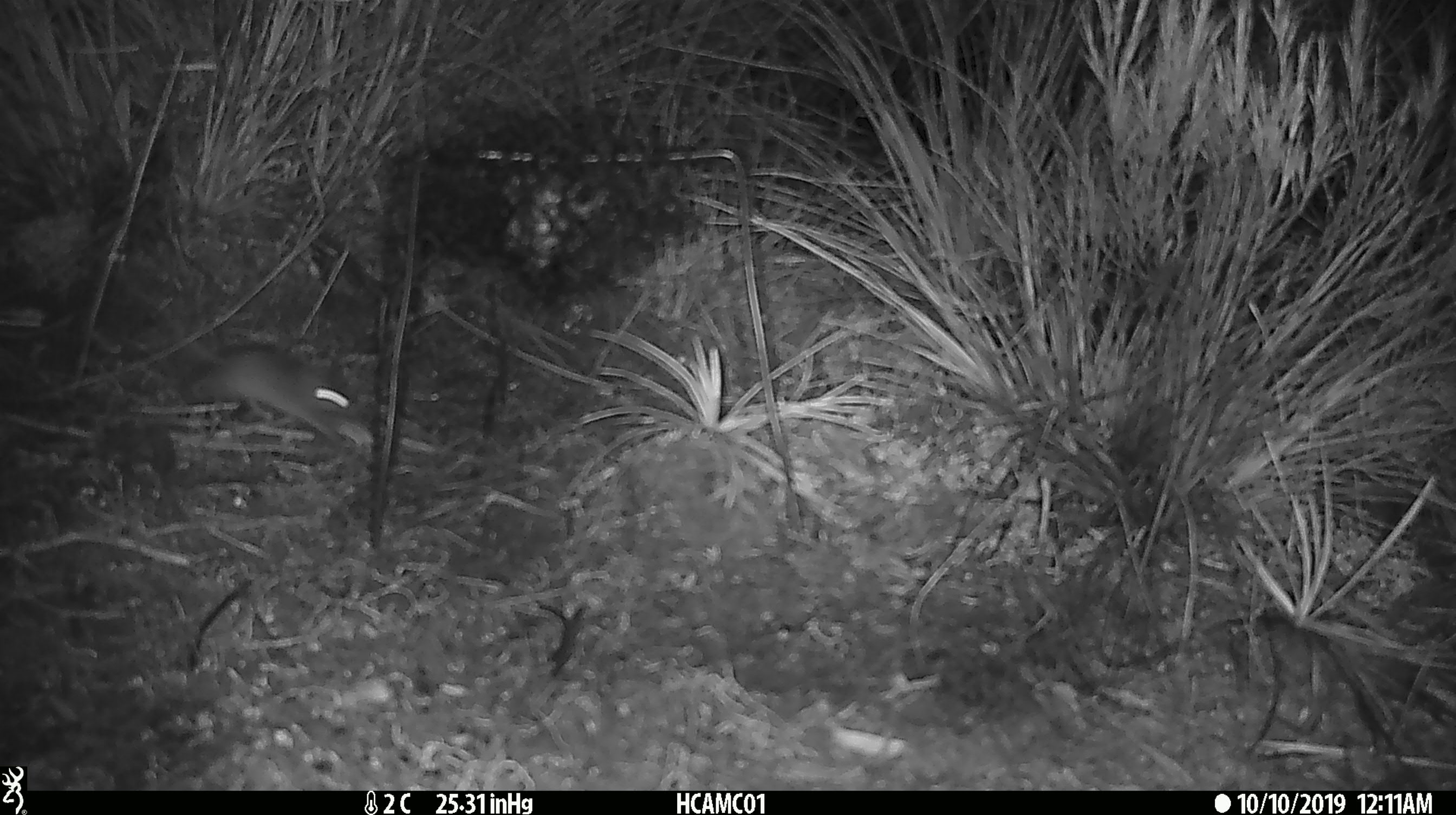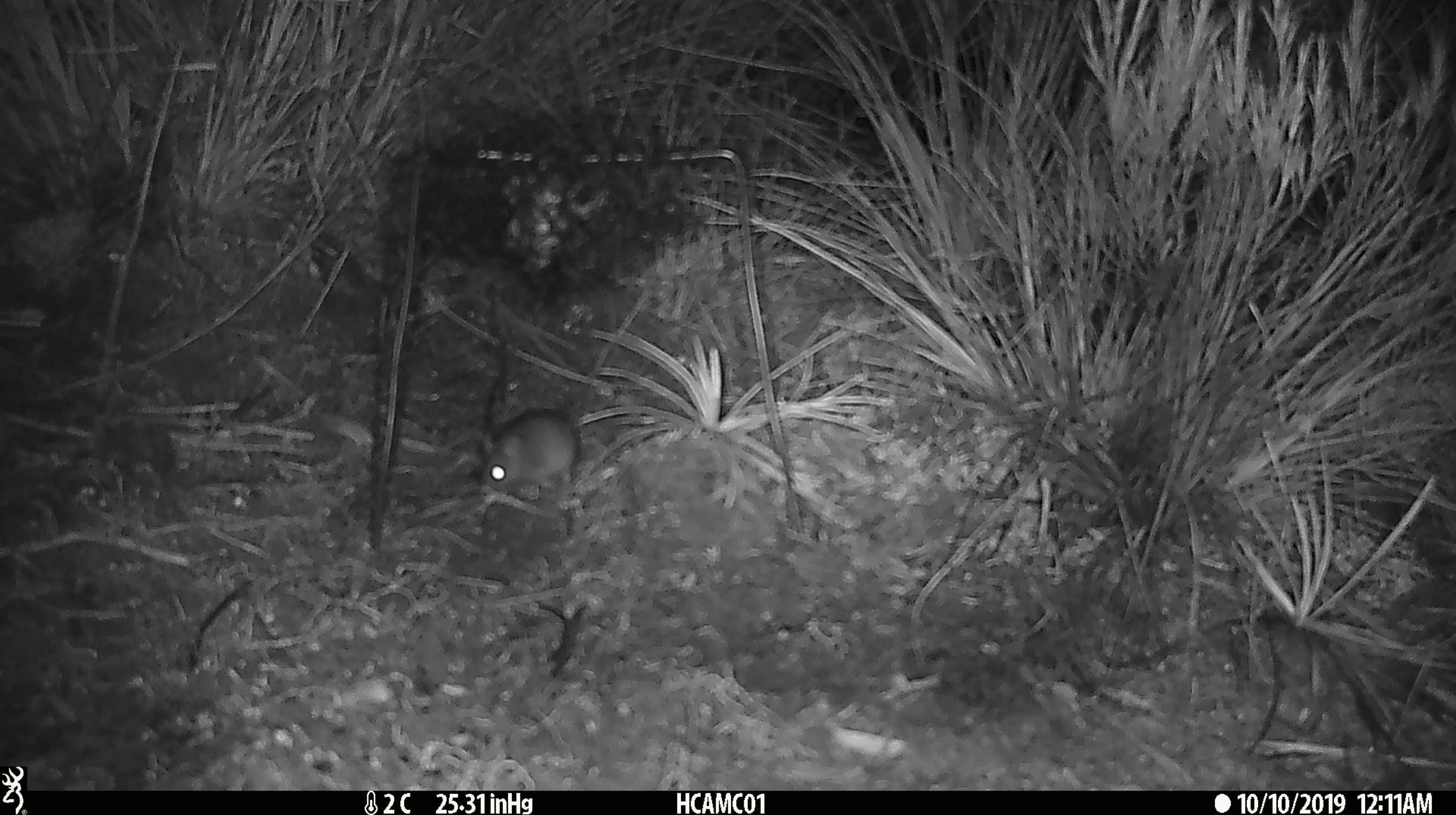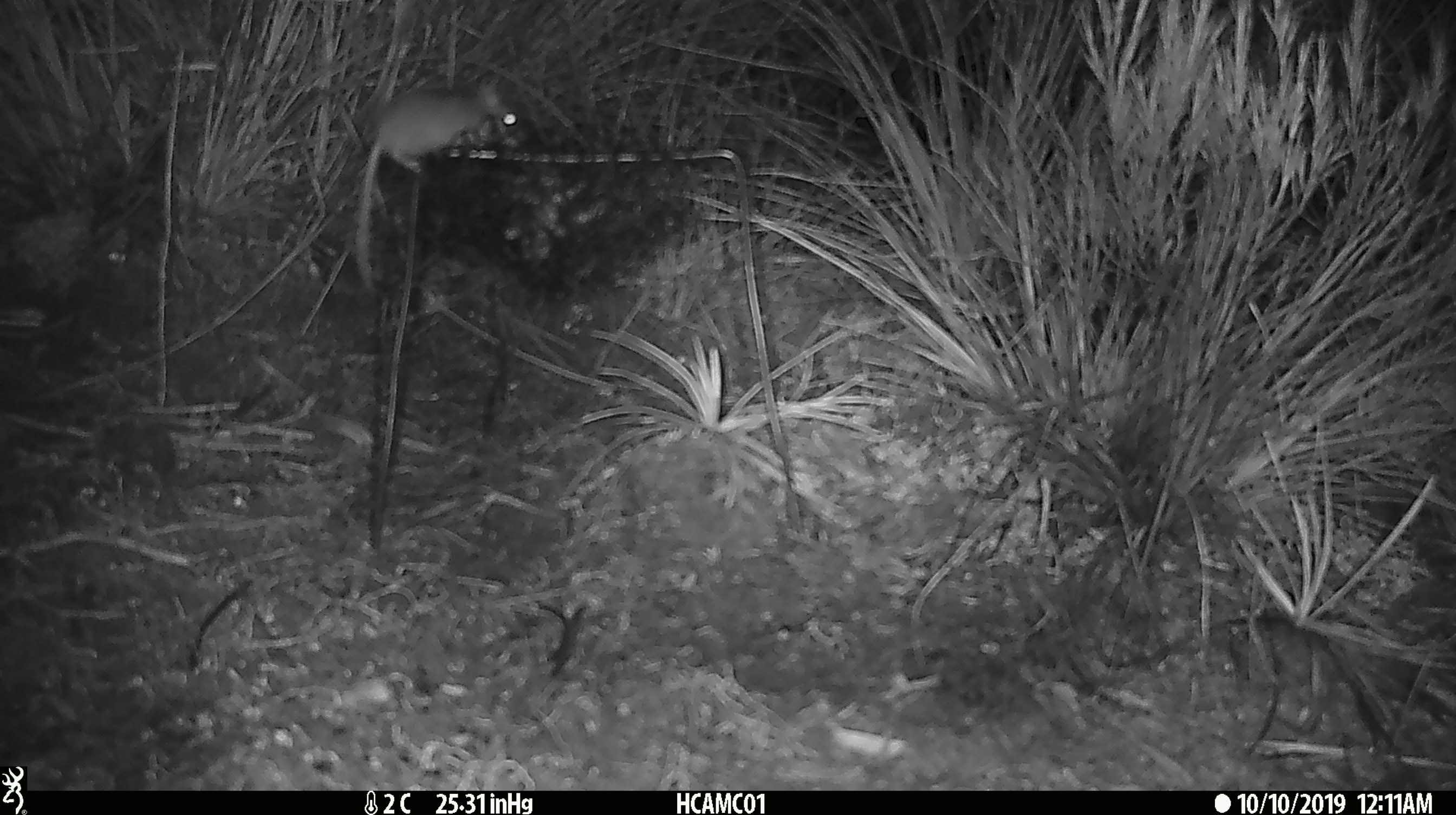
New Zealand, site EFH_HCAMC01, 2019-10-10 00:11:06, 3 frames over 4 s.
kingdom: Animalia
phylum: Chordata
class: Mammalia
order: Rodentia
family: Muridae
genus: Mus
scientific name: Mus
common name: mouse